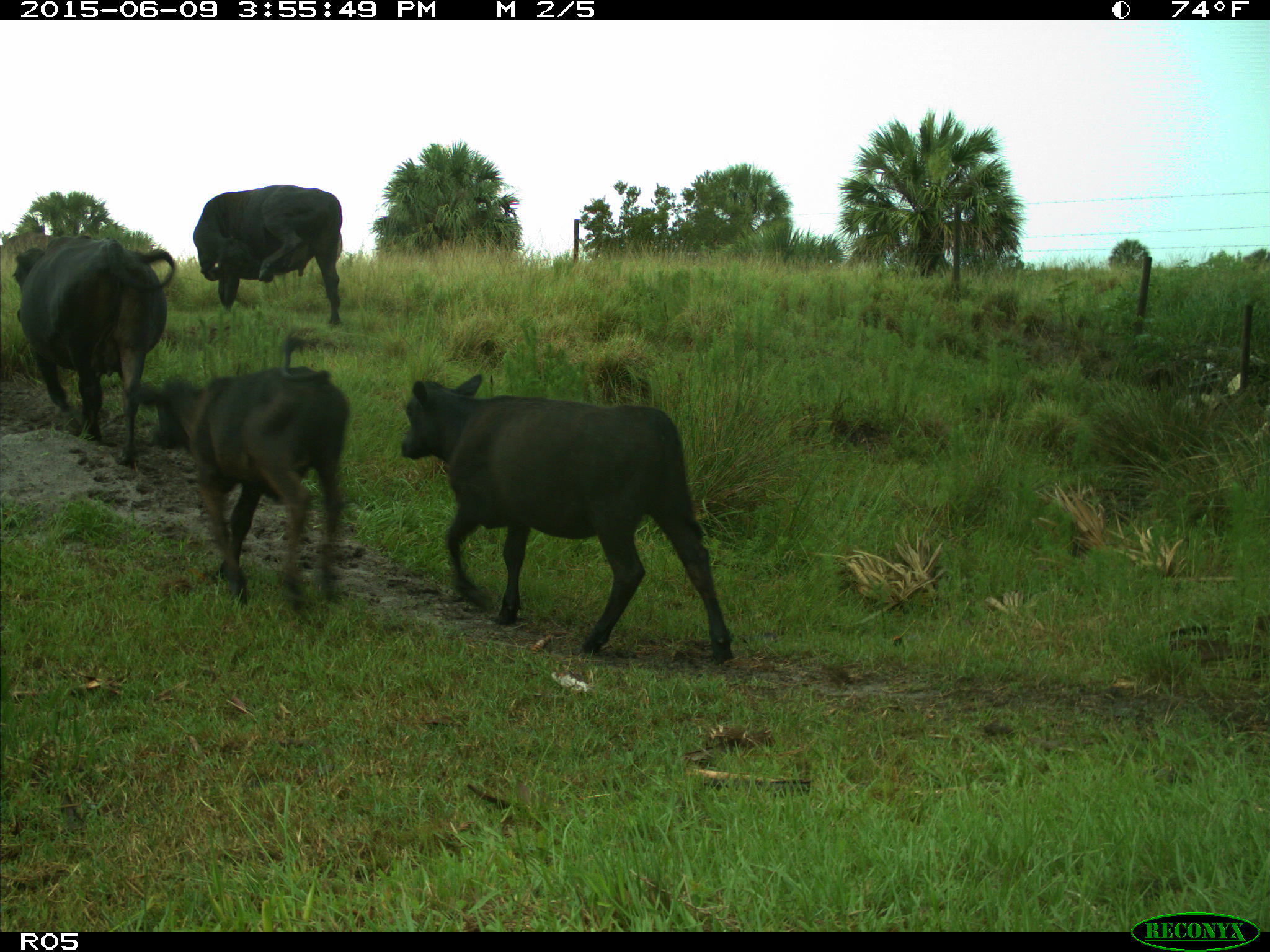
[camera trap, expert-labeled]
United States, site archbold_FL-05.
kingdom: Animalia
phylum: Chordata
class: Mammalia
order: Artiodactyla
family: Bovidae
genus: Bos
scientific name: Bos taurus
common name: domestic cow